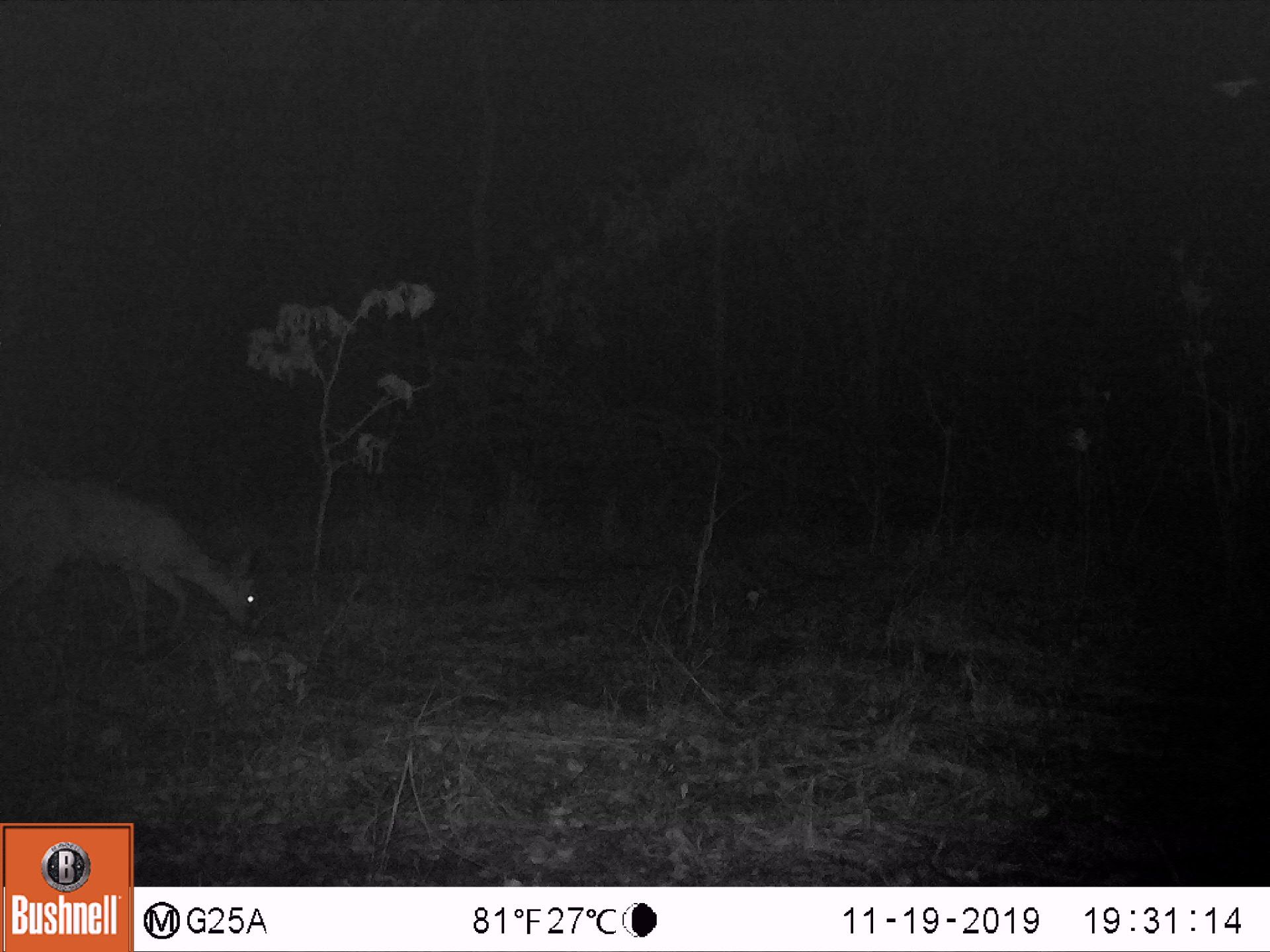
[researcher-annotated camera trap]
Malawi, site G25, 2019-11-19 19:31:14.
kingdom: Animalia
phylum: Chordata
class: Mammalia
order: Artiodactyla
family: Bovidae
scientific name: Antilopinae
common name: small antelope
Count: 1.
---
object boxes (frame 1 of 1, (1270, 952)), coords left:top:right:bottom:
small antelope: 0:470:270:668